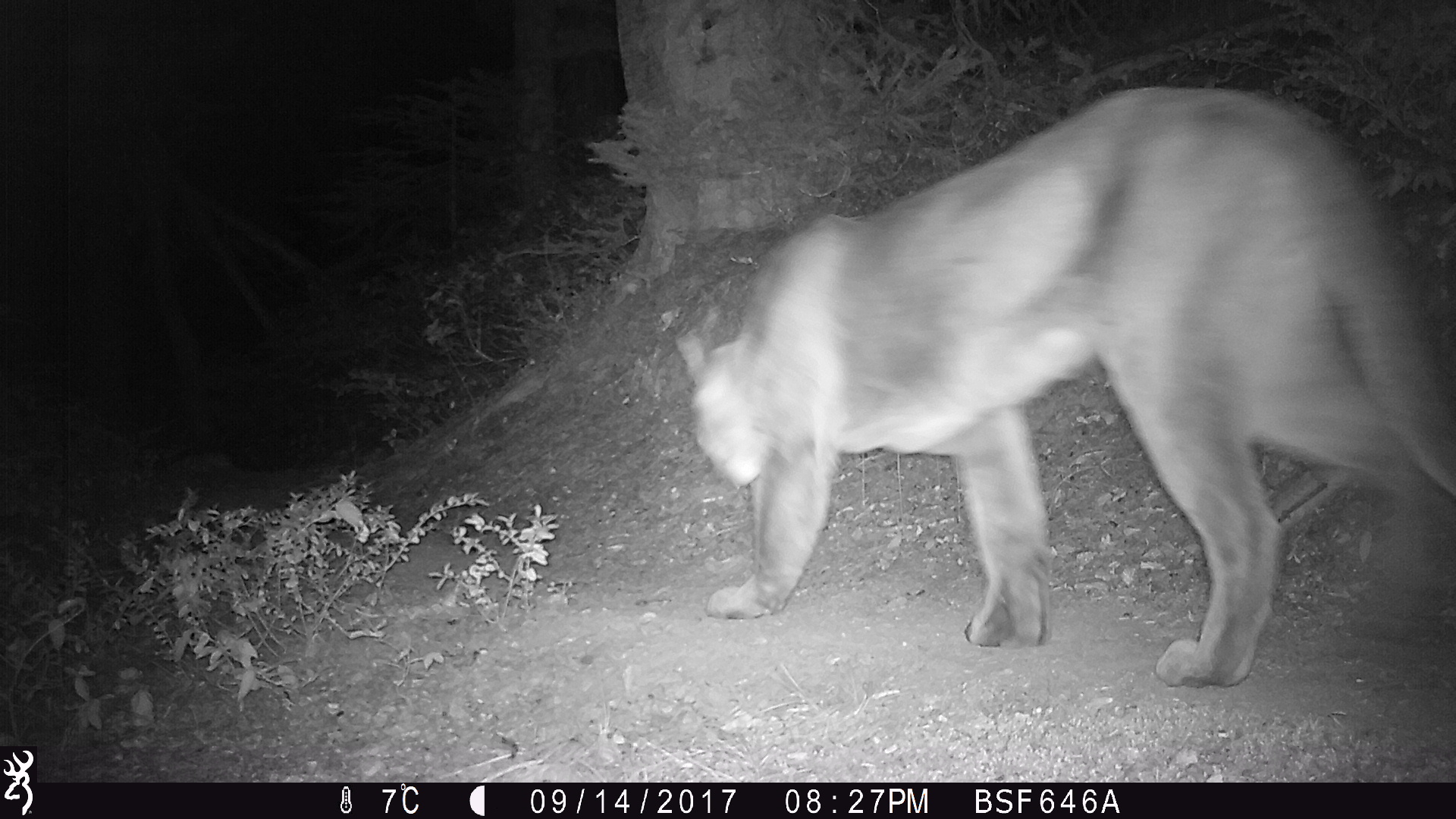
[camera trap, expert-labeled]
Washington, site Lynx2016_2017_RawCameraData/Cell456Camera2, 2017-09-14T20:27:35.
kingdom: Animalia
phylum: Chordata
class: Mammalia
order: Carnivora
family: Felidae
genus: Puma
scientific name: Puma concolor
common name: mountain lion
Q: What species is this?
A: Puma concolor (mountain lion).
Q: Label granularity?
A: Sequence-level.